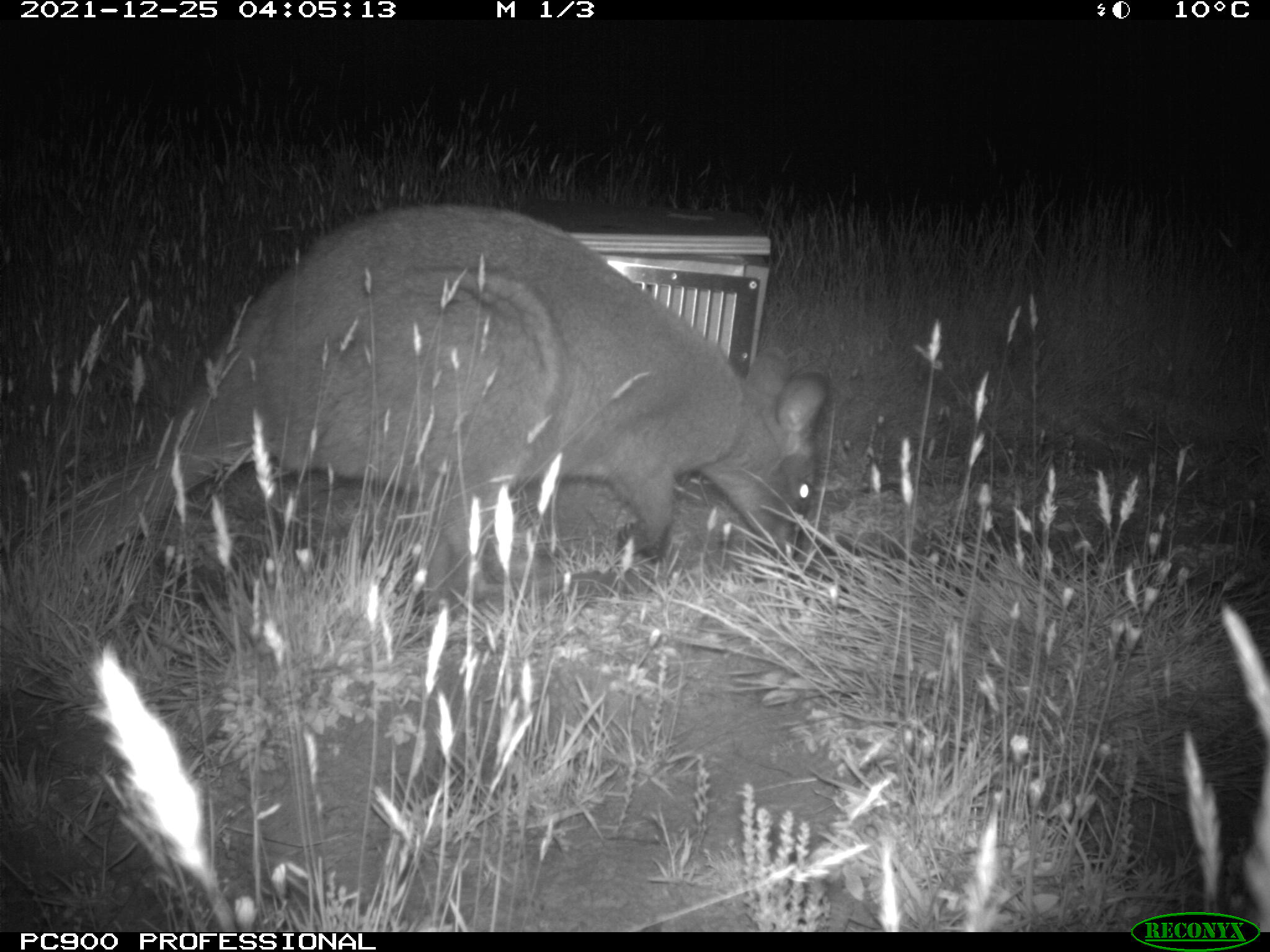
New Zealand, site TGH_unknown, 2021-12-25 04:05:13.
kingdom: Animalia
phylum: Chordata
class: Mammalia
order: Diprotodontia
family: Macropodidae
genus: Notamacropus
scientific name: Notamacropus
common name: wallaby